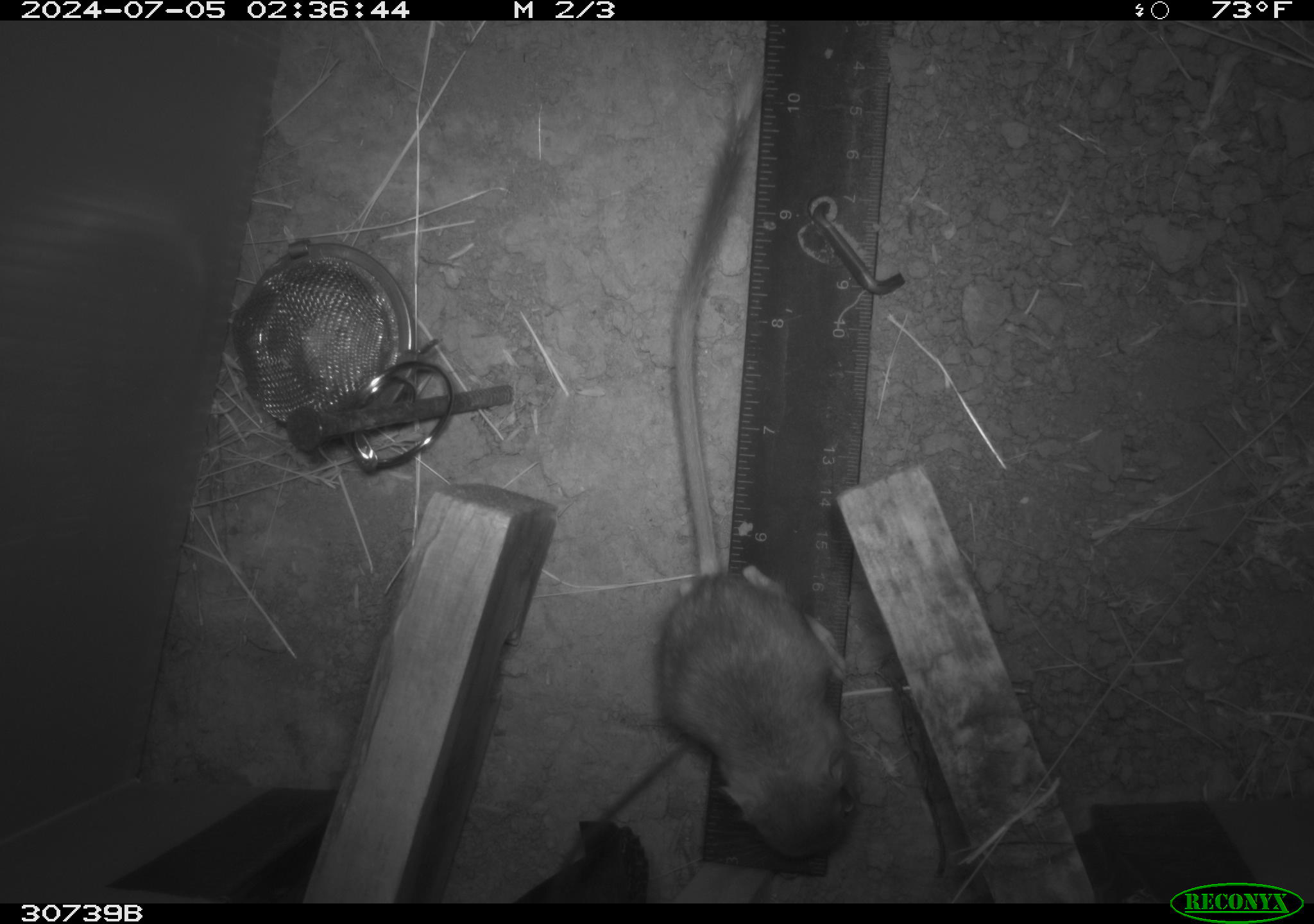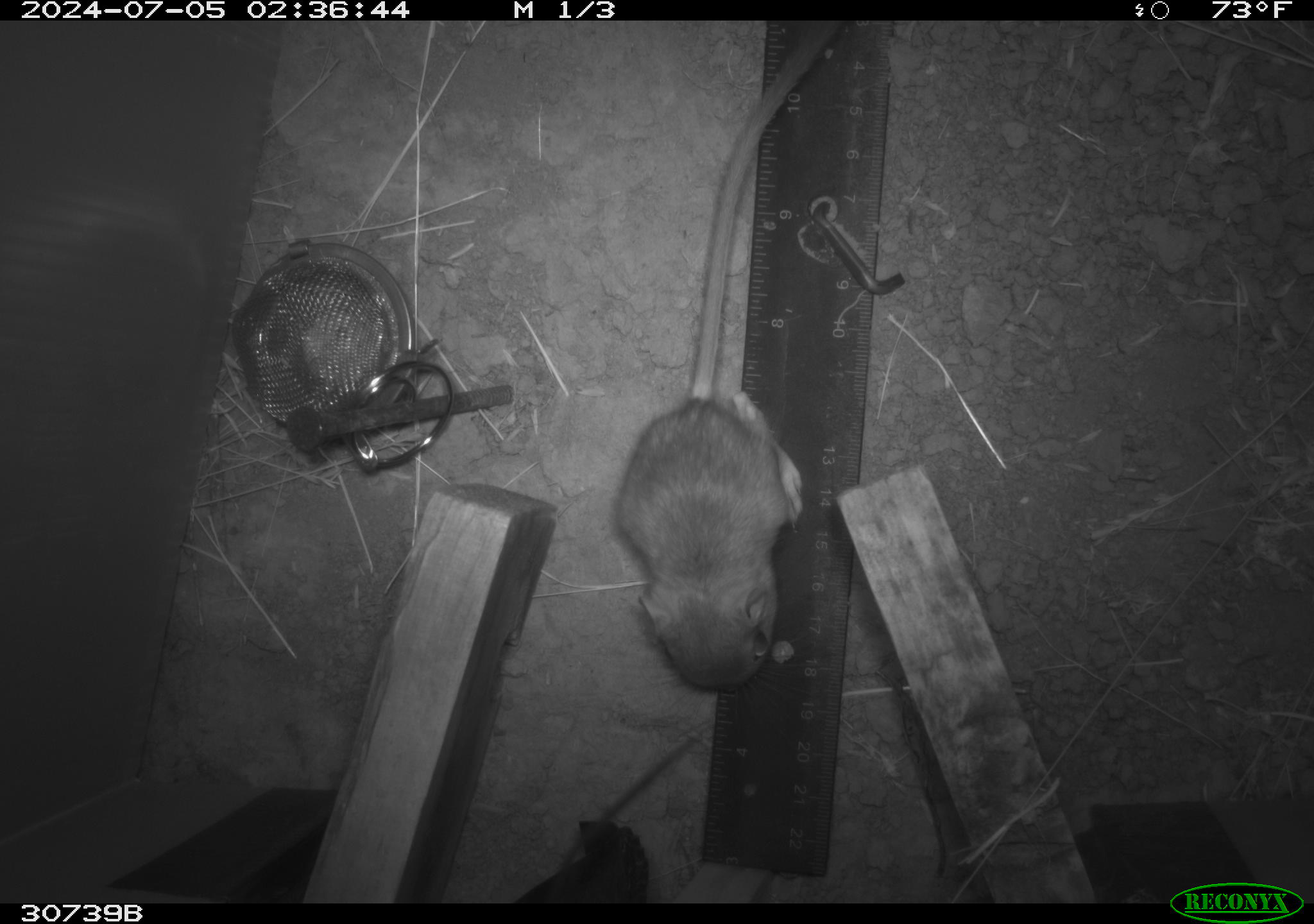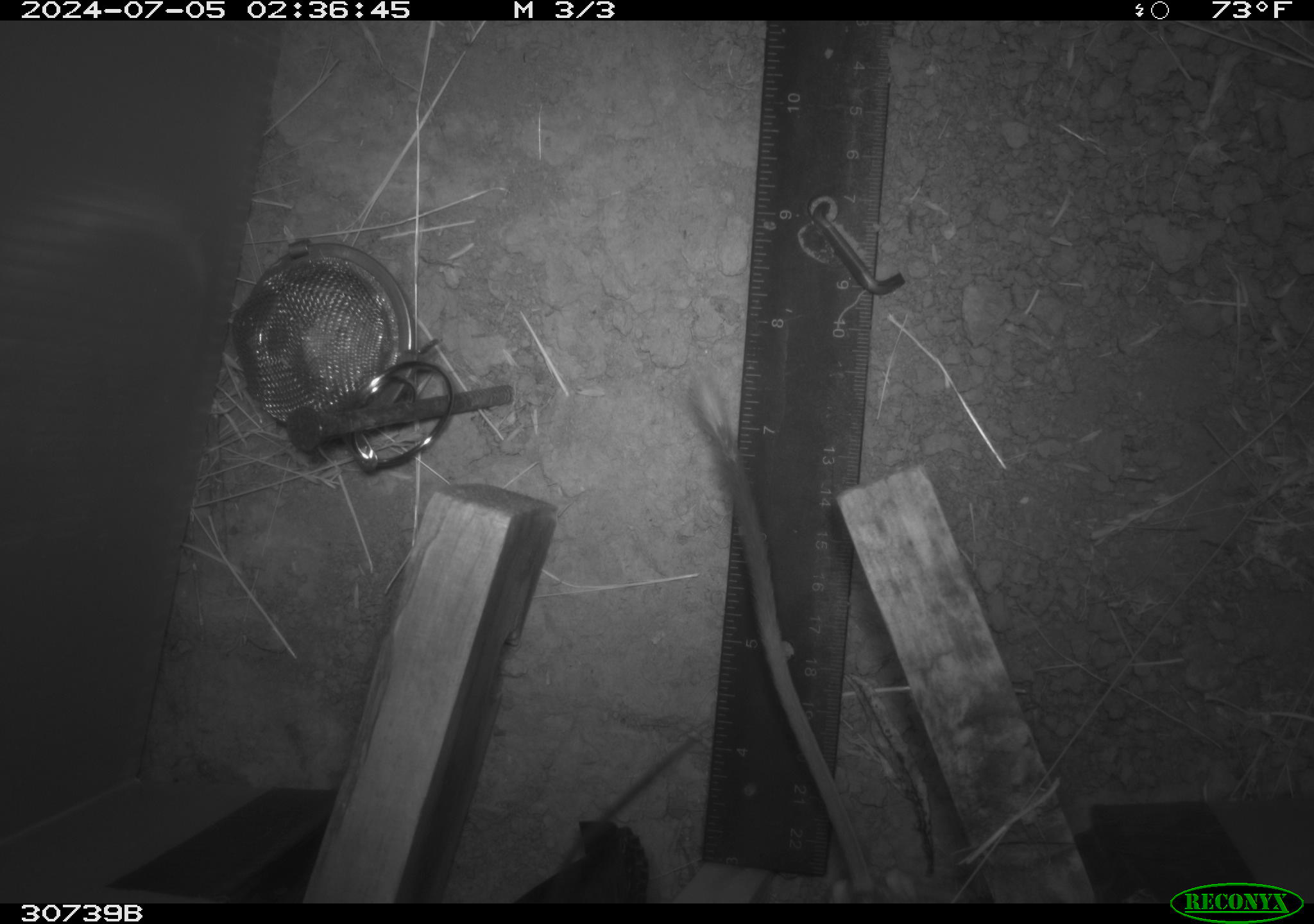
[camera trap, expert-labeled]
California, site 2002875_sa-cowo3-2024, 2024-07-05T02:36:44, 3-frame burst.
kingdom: Animalia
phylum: Chordata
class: Mammalia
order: Rodentia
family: Heteromyidae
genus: Dipodomys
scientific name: Dipodomys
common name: kangaroo rats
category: dipodomys species